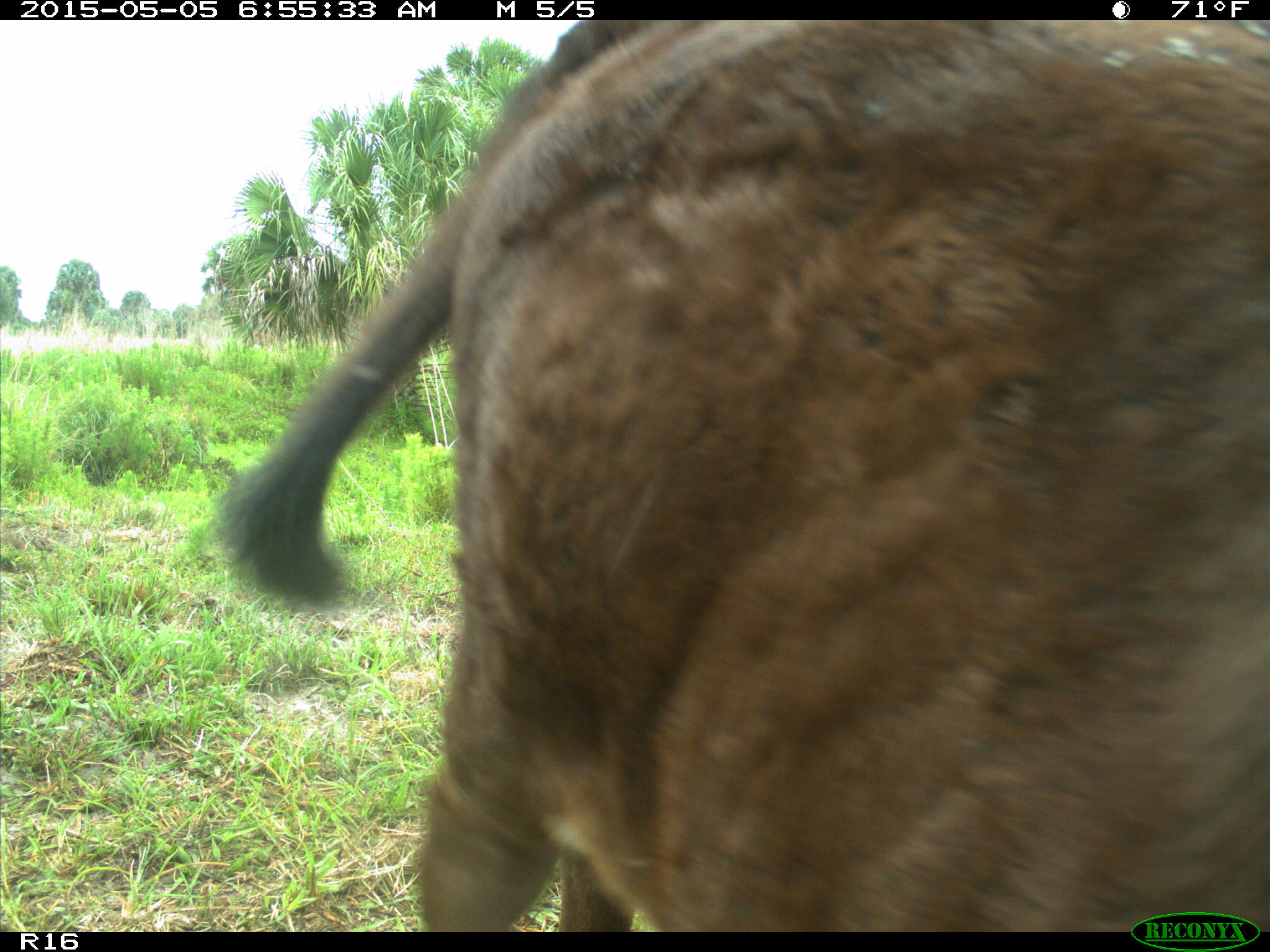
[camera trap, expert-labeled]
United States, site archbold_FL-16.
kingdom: Animalia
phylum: Chordata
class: Mammalia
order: Artiodactyla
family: Bovidae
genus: Bos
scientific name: Bos taurus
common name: domestic cow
Bos taurus (domestic cow).